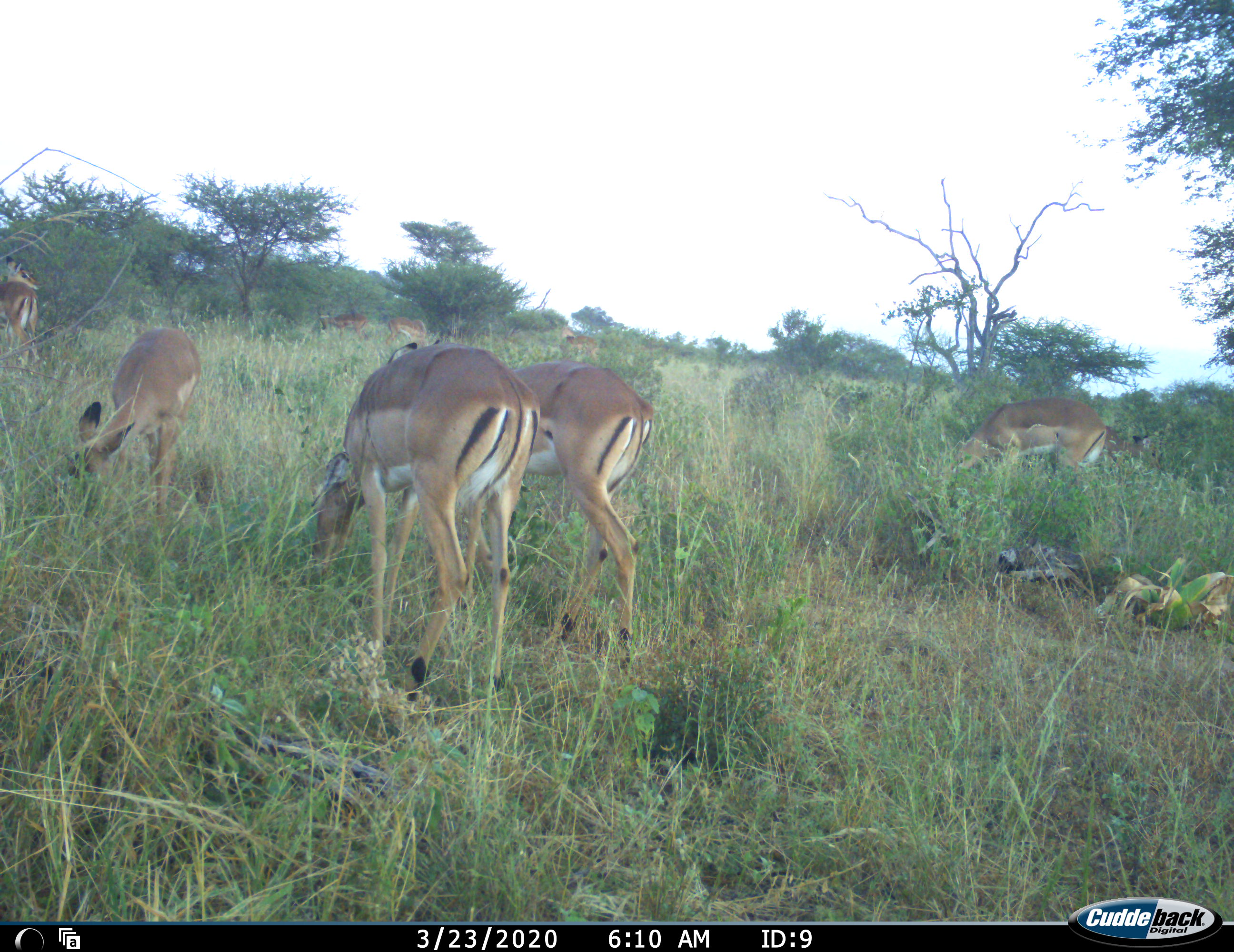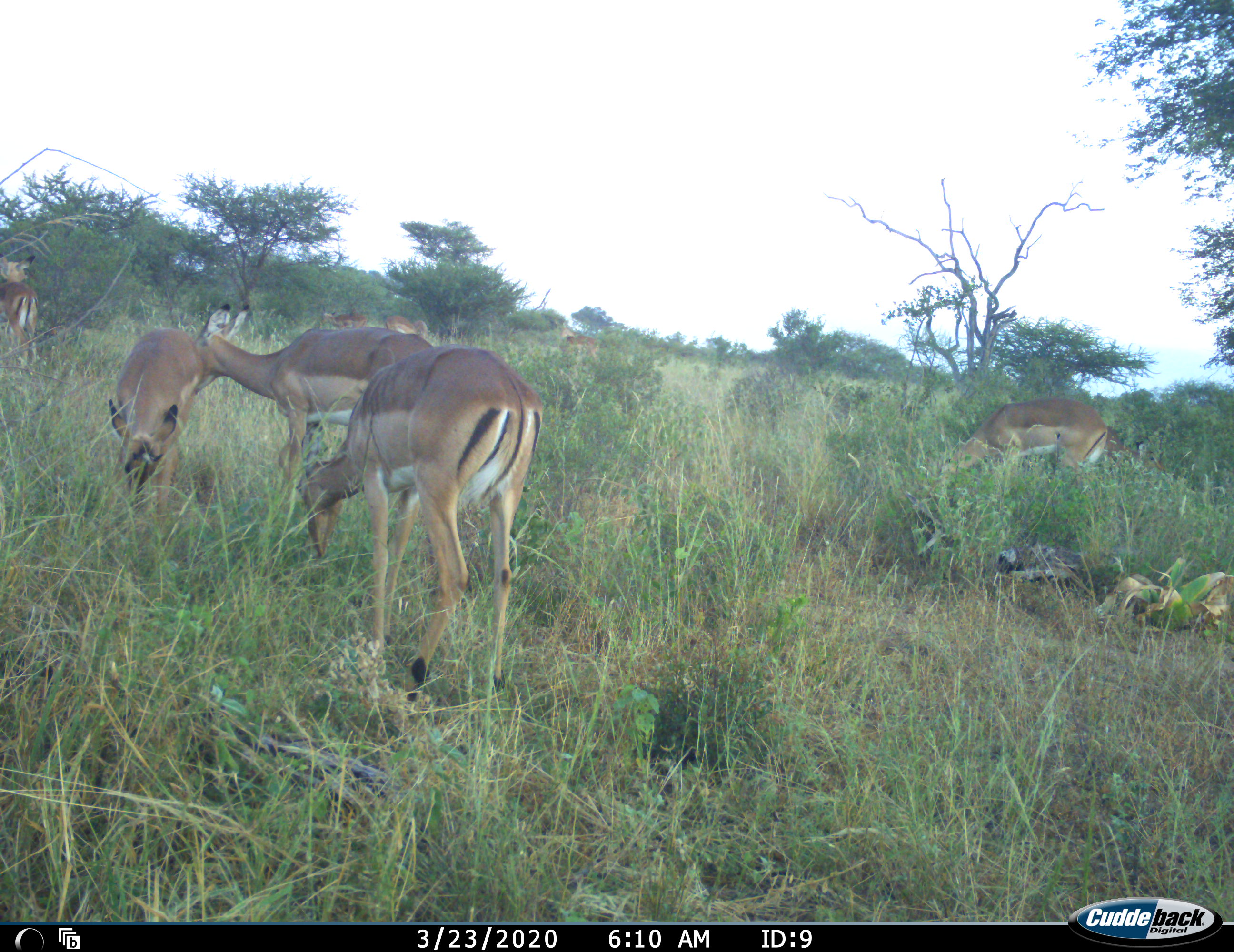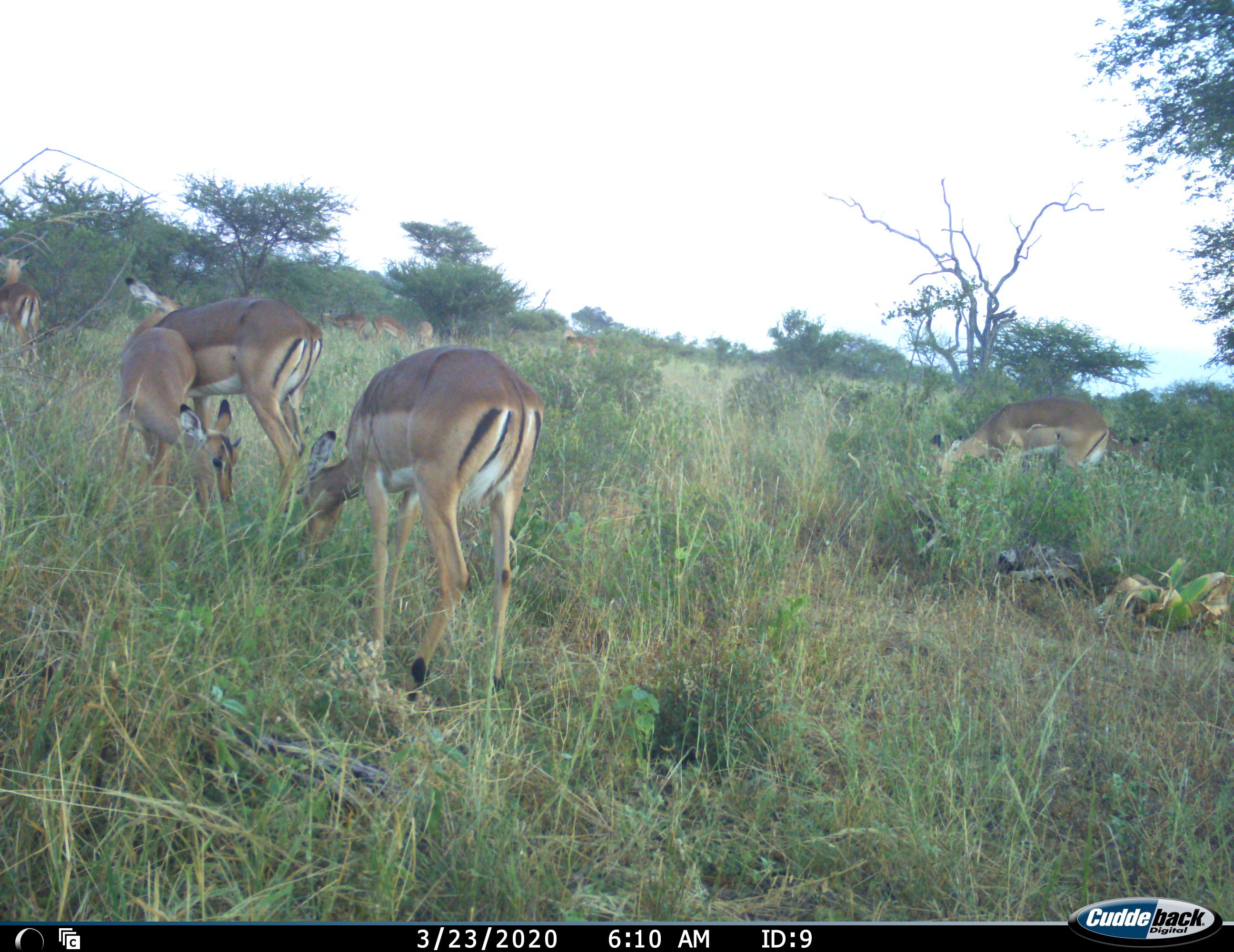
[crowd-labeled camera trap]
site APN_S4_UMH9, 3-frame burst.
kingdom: Animalia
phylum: Chordata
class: Mammalia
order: Artiodactyla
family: Bovidae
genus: Aepyceros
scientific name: Aepyceros melampus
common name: impala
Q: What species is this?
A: Impala (Aepyceros melampus).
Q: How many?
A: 9.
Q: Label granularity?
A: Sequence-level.